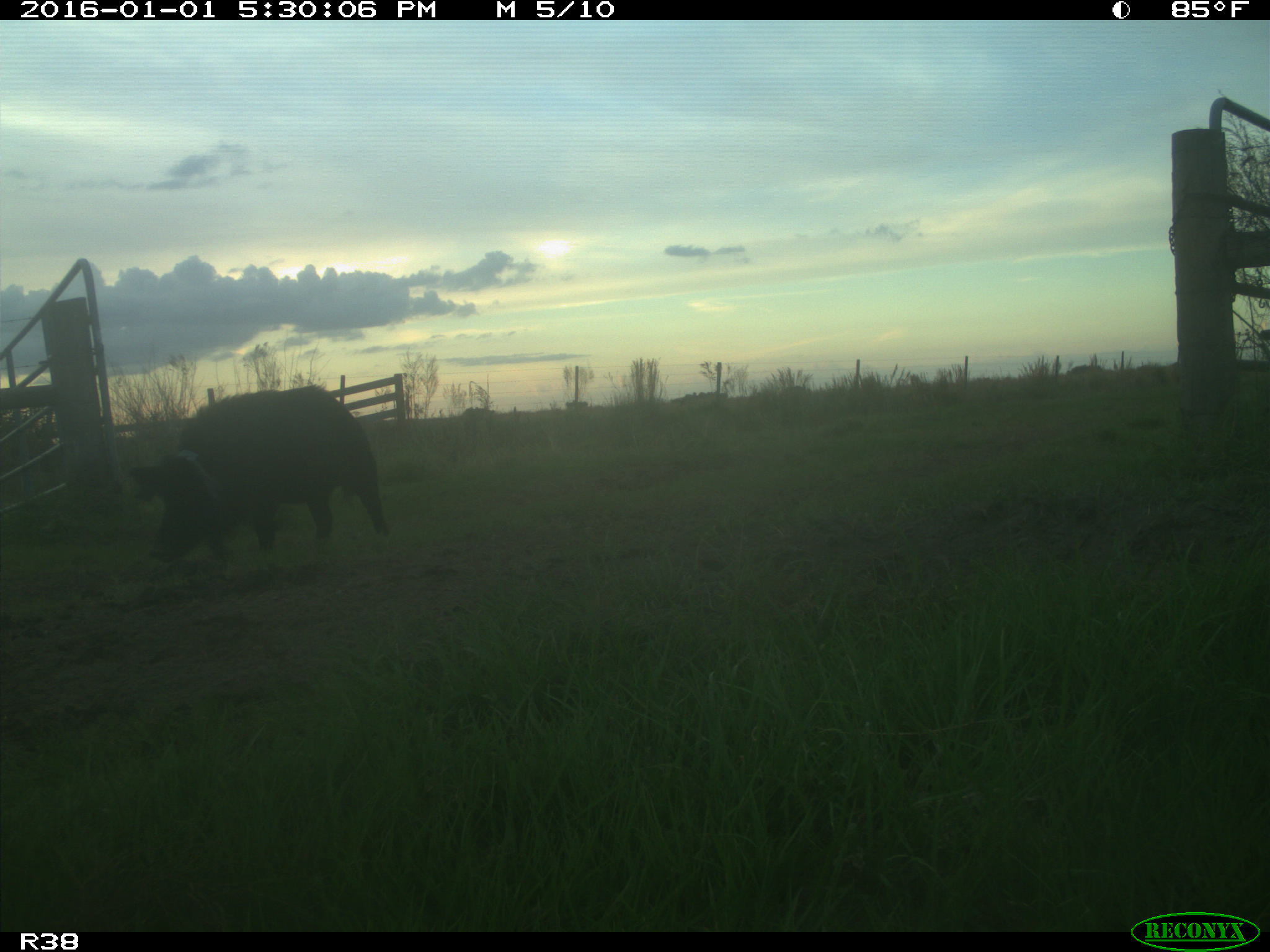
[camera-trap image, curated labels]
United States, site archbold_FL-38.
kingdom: Animalia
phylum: Chordata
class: Mammalia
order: Artiodactyla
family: Suidae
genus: Sus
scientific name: Sus scrofa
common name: wild boar